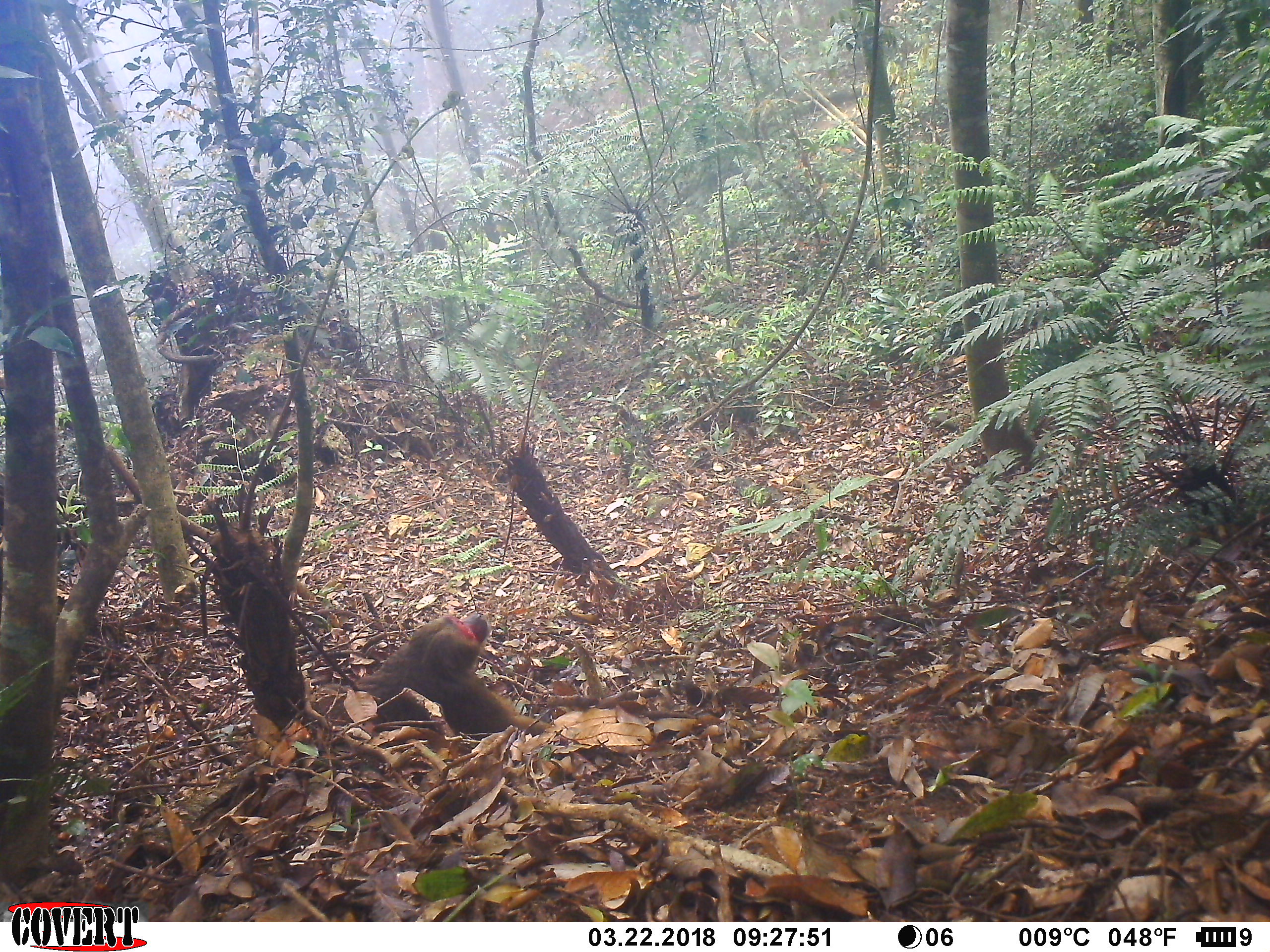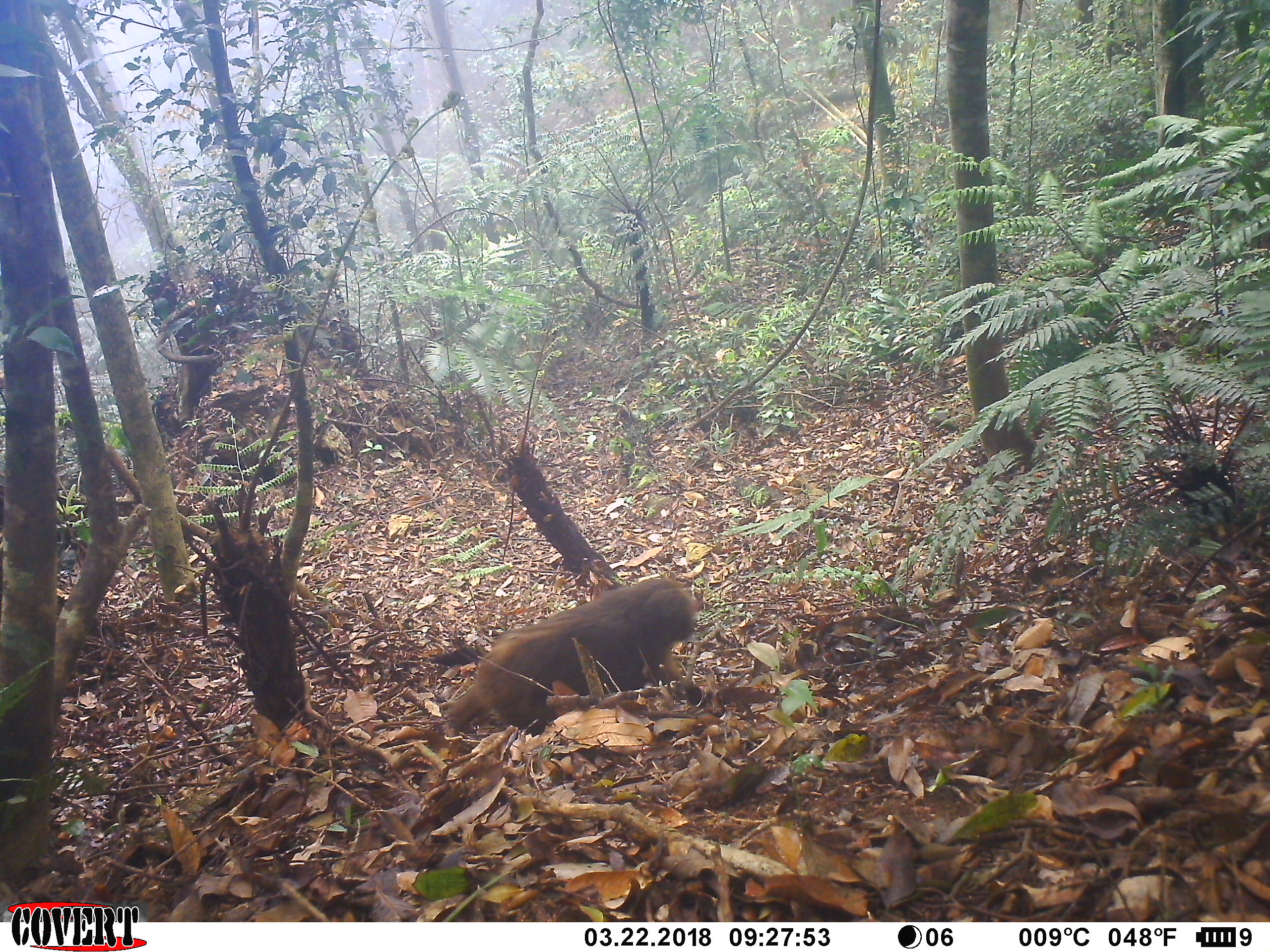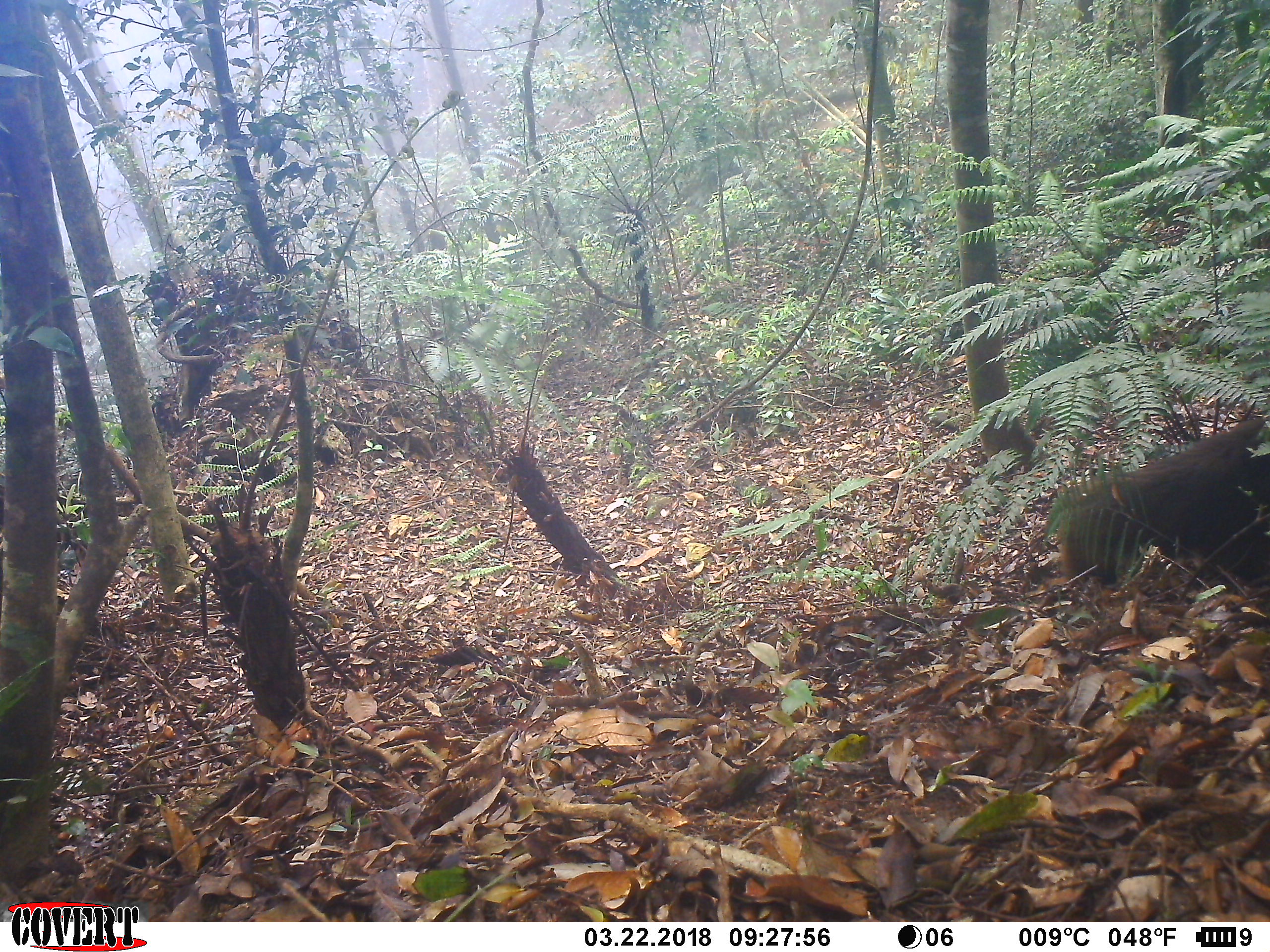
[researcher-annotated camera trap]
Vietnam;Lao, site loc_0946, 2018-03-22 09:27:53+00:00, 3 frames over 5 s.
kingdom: Animalia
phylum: Chordata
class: Mammalia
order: Primates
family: Cercopithecidae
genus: Macaca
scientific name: Macaca arctoides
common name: stump-tailed macaque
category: stump tailed macaque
Stump tailed macaque (stump-tailed macaque) (Macaca arctoides). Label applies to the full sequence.